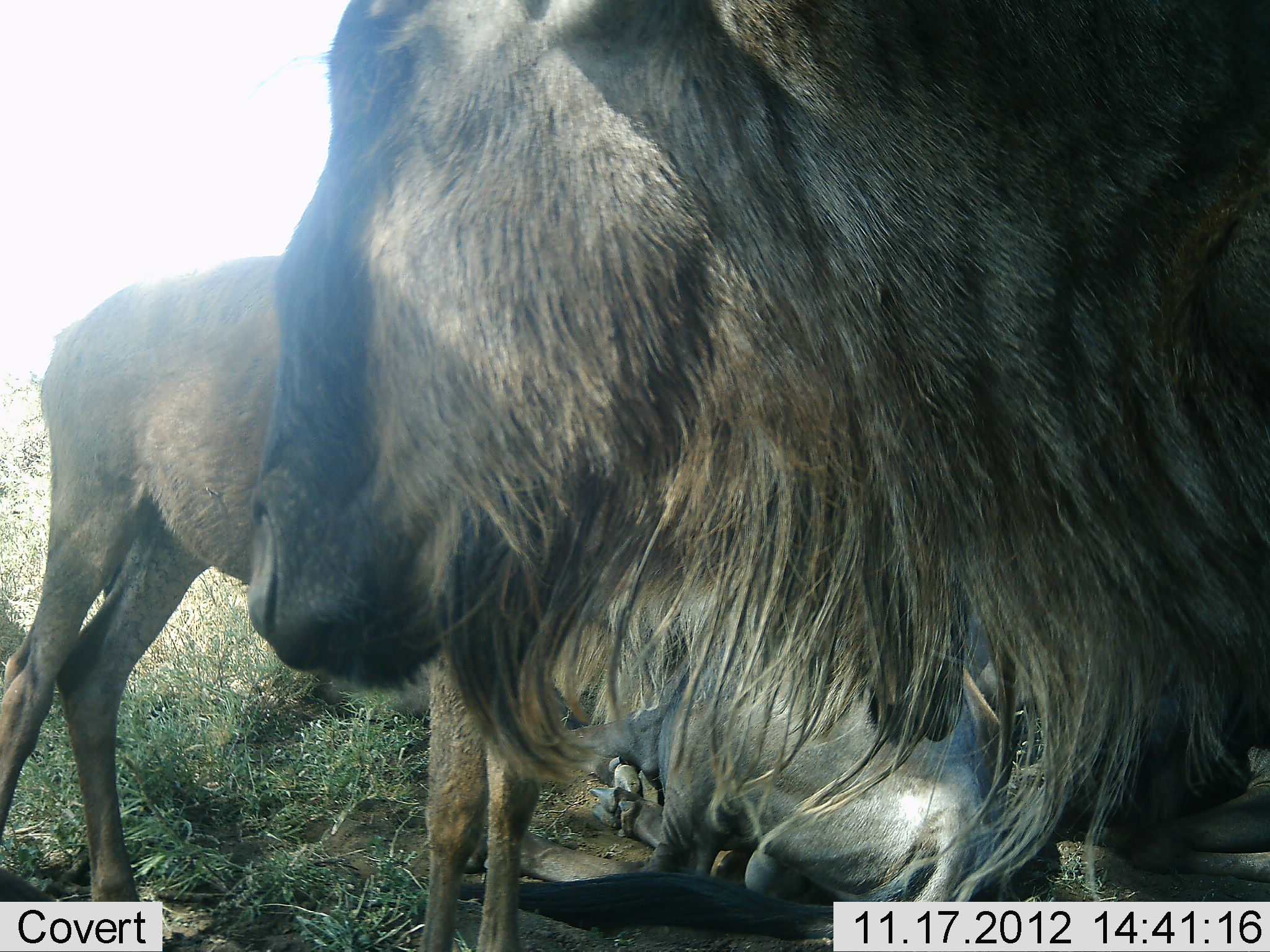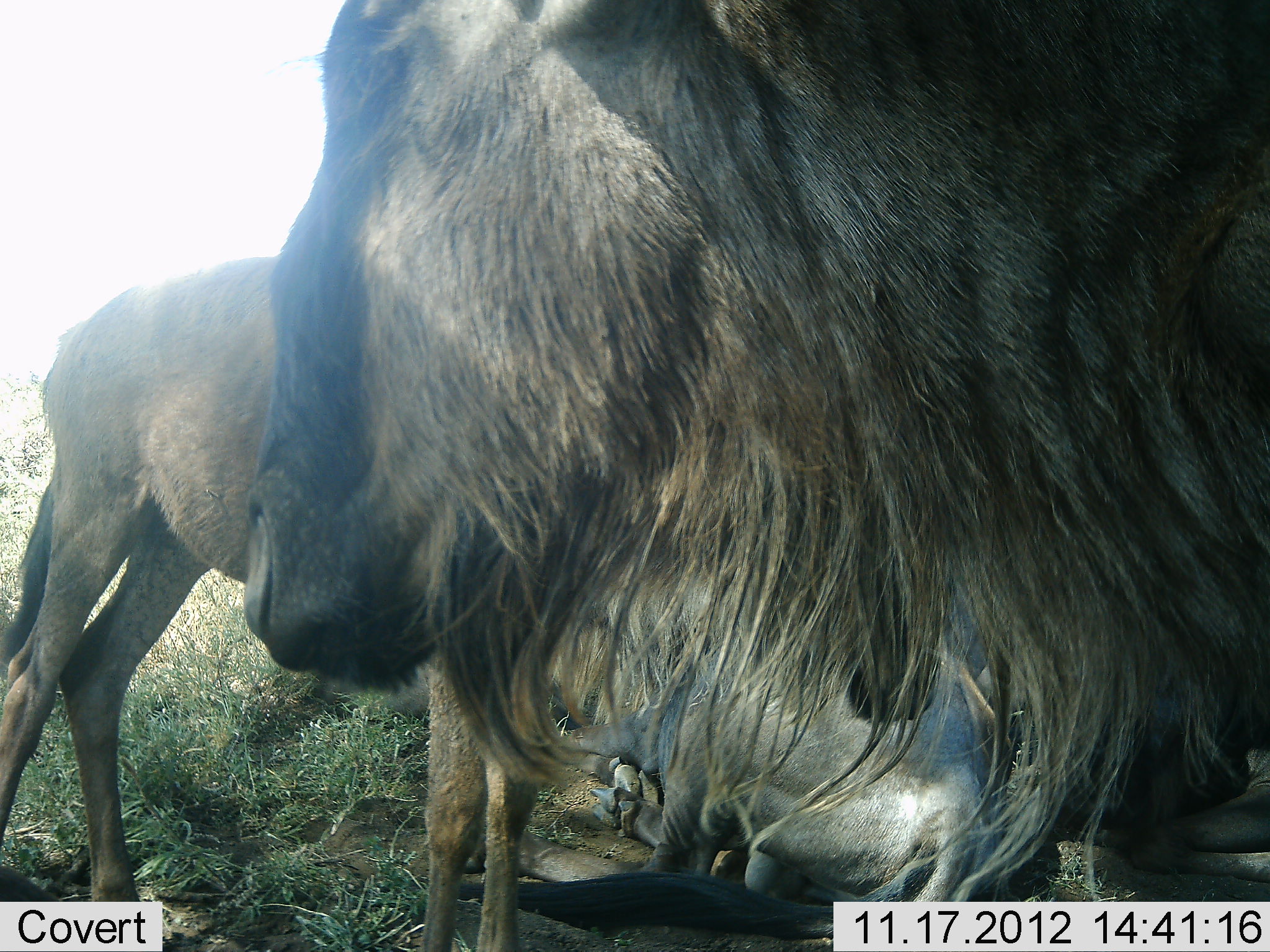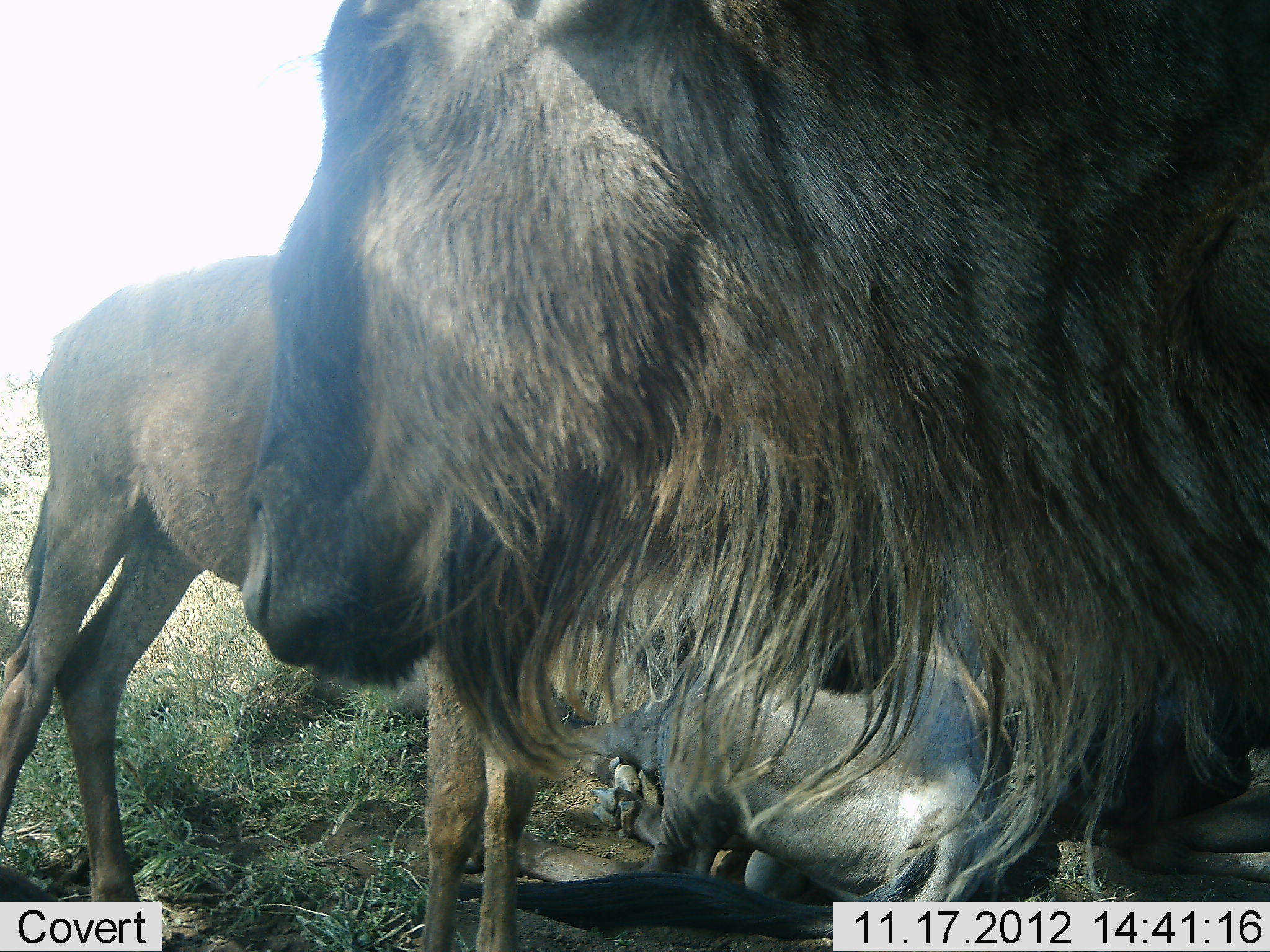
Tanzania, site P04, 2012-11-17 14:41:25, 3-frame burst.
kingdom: Animalia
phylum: Chordata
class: Mammalia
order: Artiodactyla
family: Bovidae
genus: Connochaetes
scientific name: Connochaetes taurinus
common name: blue wildebeest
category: wildebeest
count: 4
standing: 100%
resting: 80%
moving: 0%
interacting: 0%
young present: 50%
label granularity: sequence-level